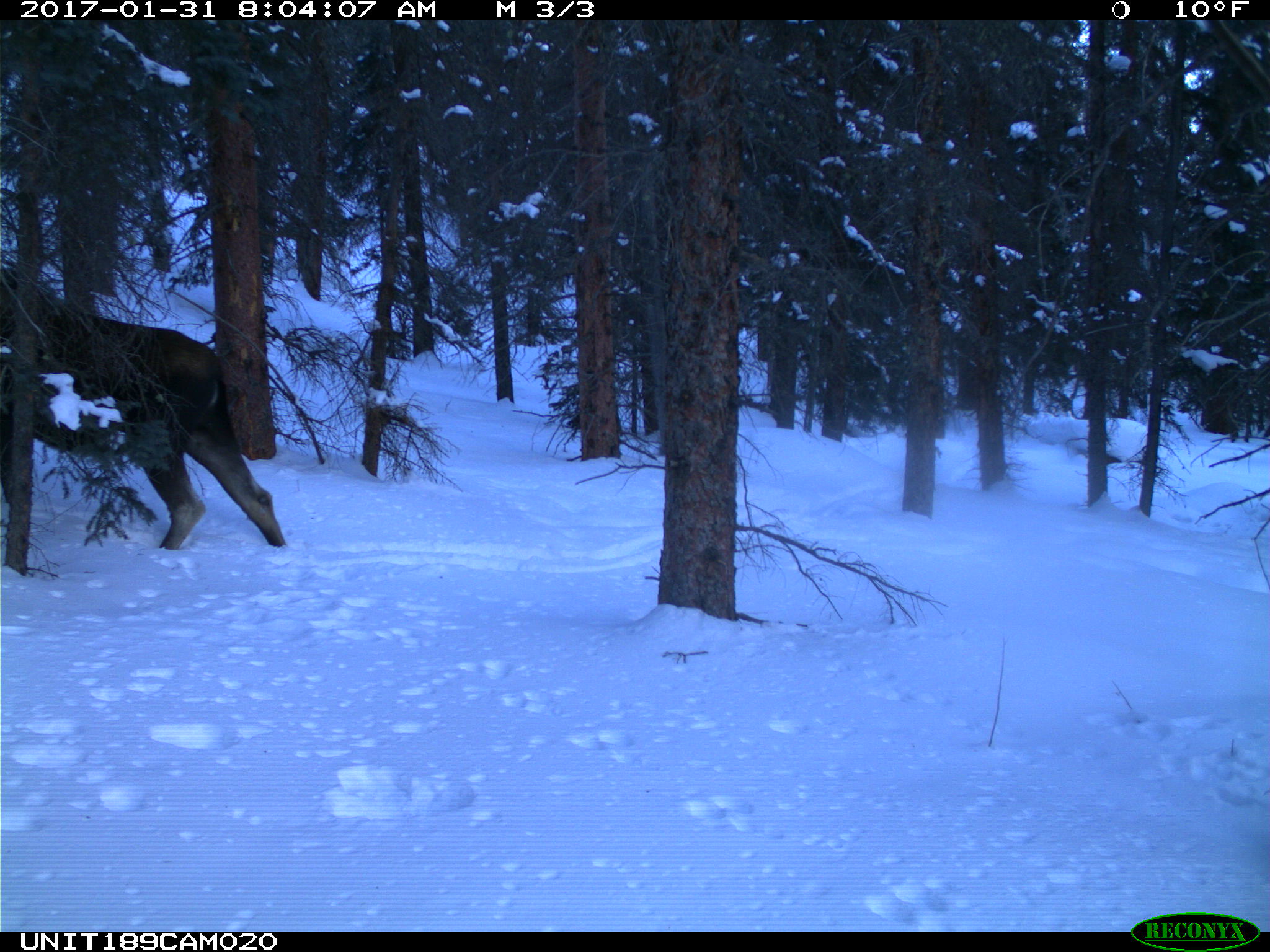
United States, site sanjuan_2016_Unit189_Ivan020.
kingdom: Animalia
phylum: Chordata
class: Mammalia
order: Artiodactyla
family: Cervidae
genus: Alces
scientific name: Alces alces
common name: moose